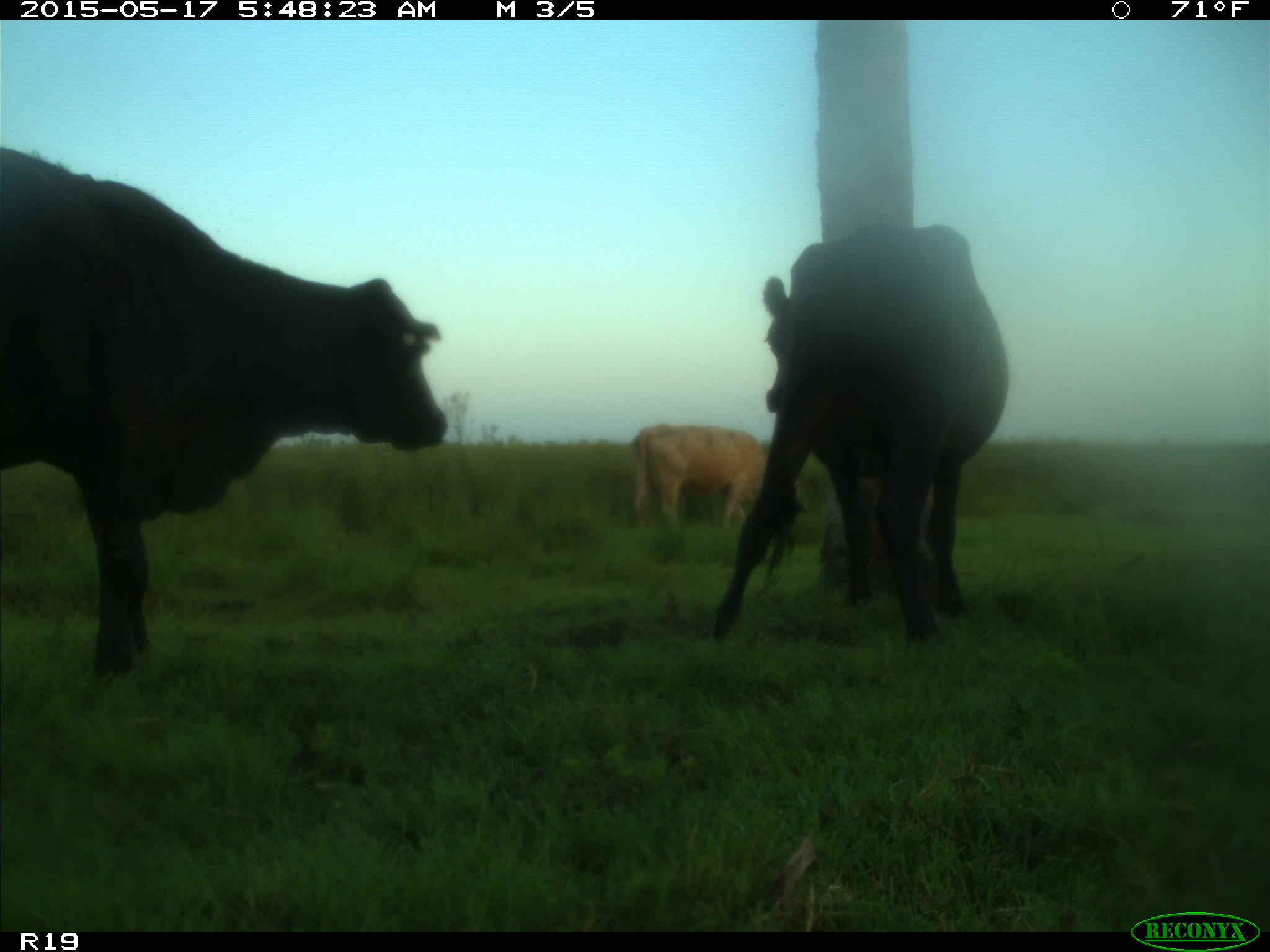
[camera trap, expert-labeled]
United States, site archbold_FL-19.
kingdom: Animalia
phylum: Chordata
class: Mammalia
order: Artiodactyla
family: Bovidae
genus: Bos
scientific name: Bos taurus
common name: domestic cow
Bos taurus (domestic cow).